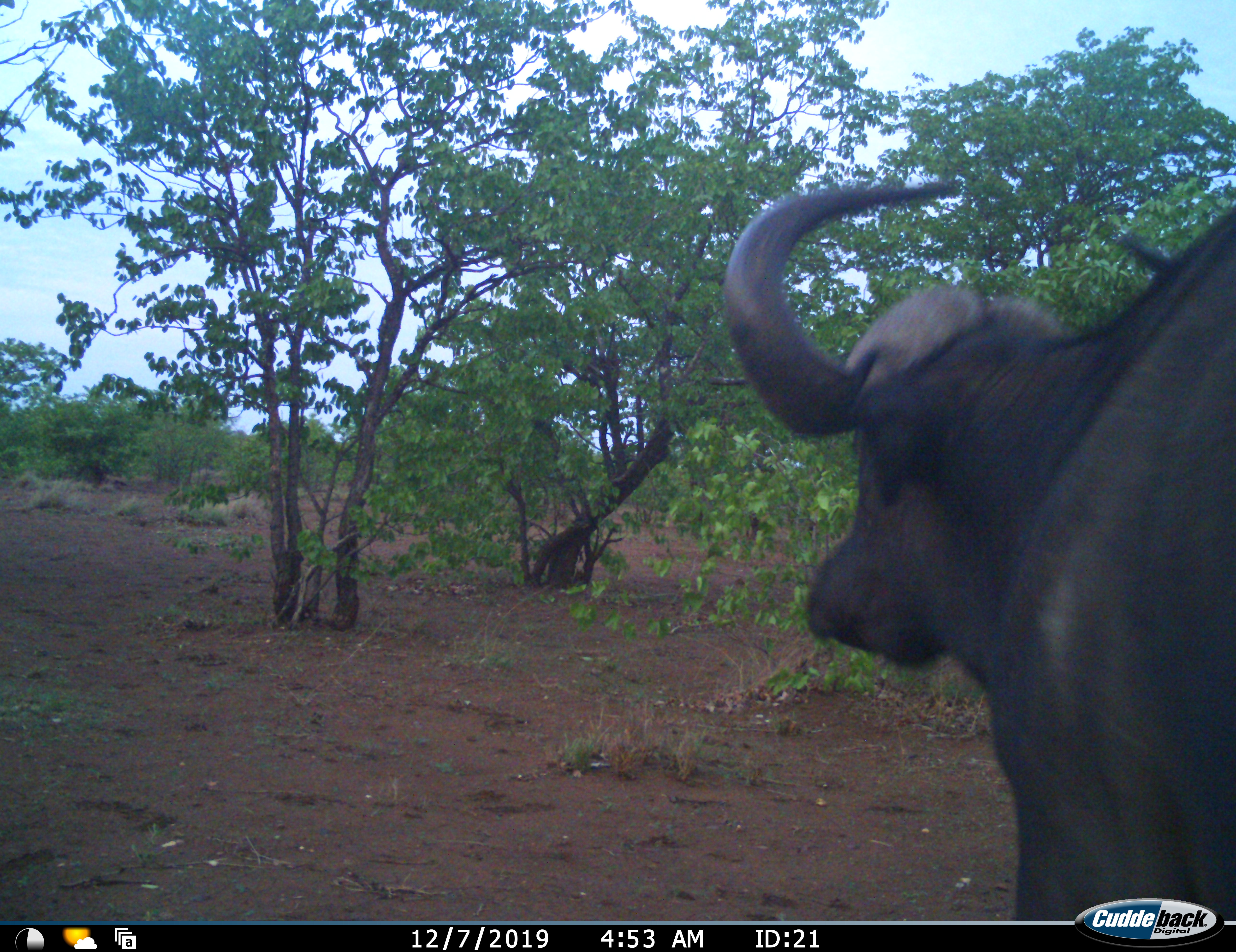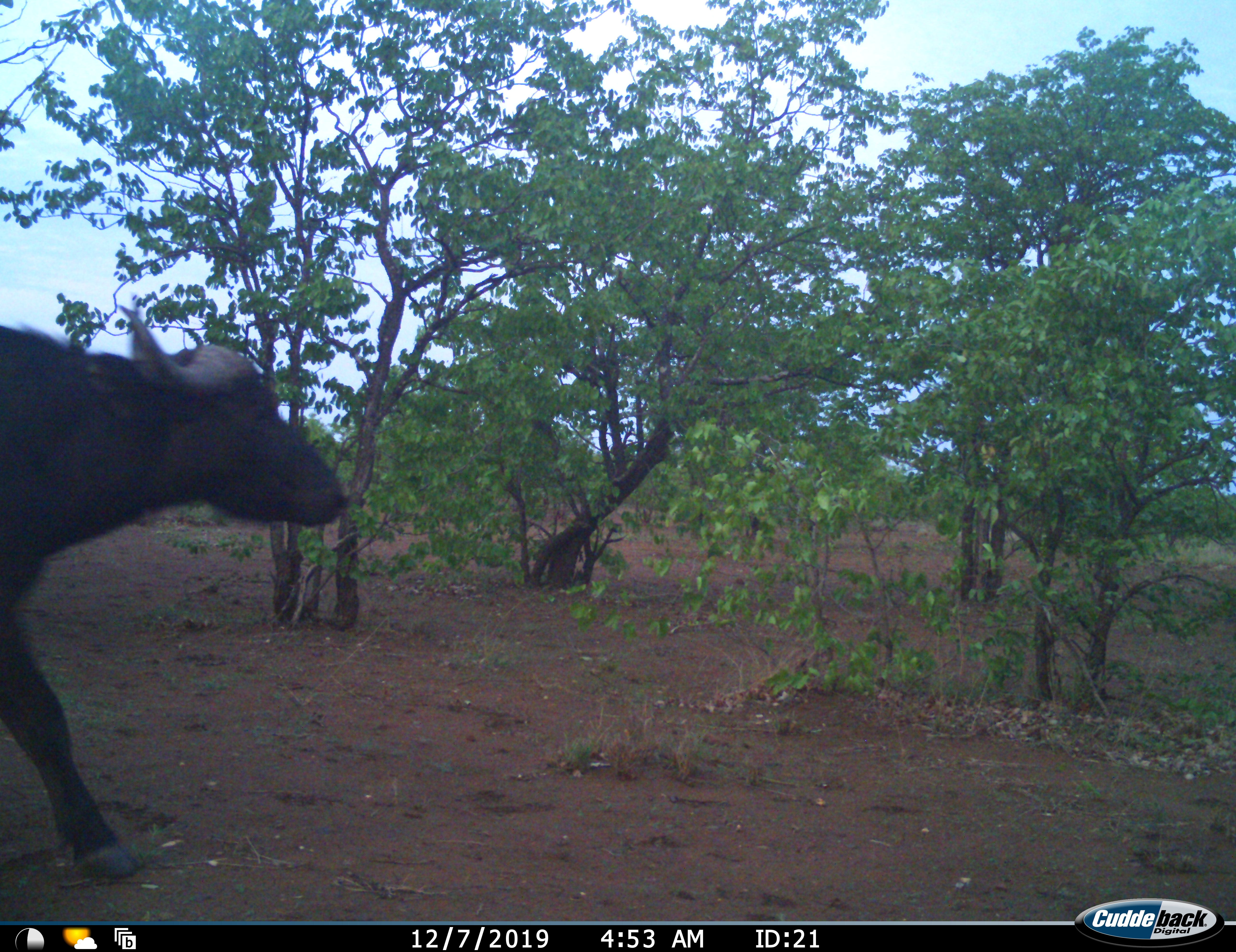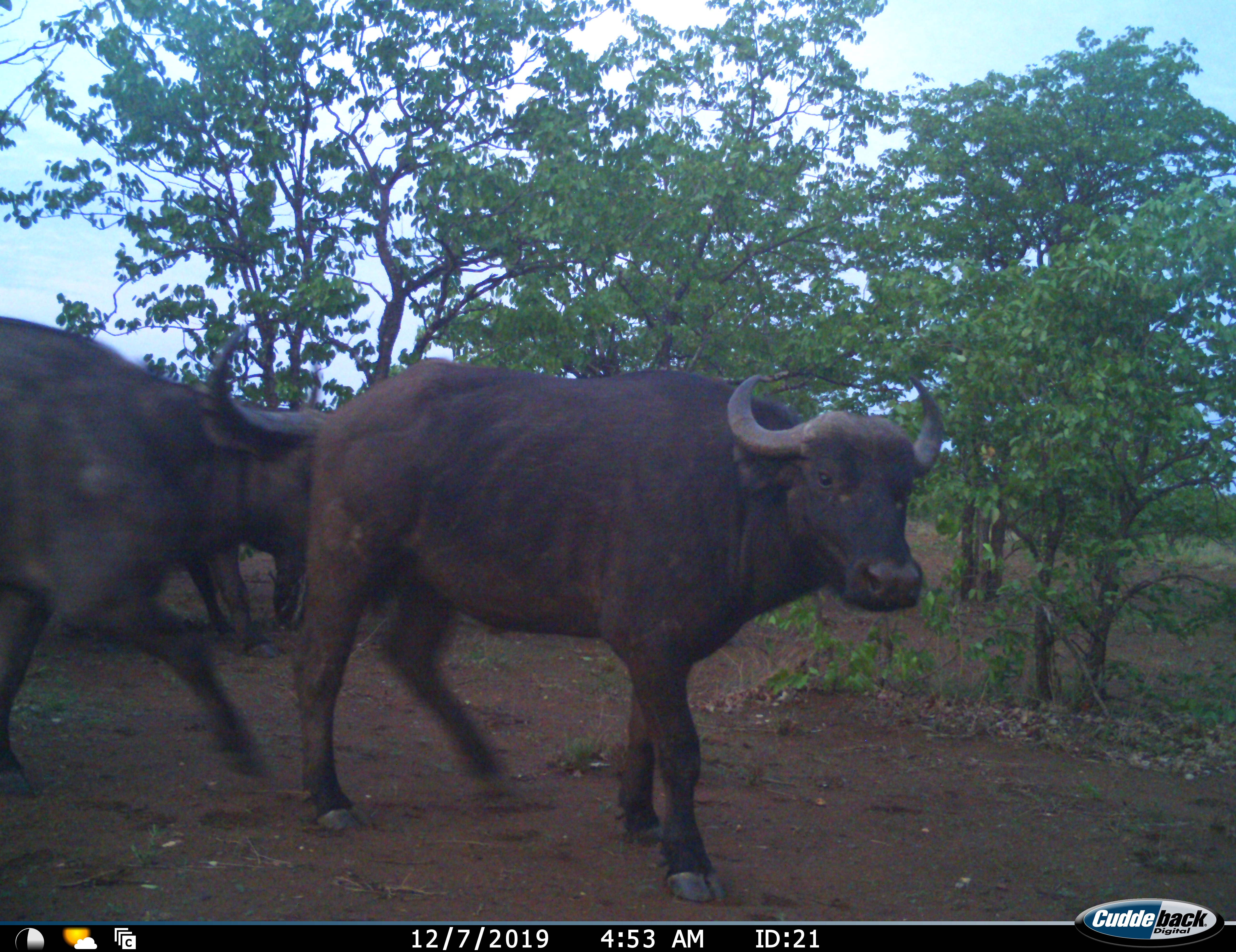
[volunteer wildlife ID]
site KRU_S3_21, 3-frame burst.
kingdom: Animalia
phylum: Chordata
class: Mammalia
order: Artiodactyla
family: Bovidae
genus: Syncerus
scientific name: Syncerus caffer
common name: african buffalo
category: buffalo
Buffalo (african buffalo) (Syncerus caffer), count 3. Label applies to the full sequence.